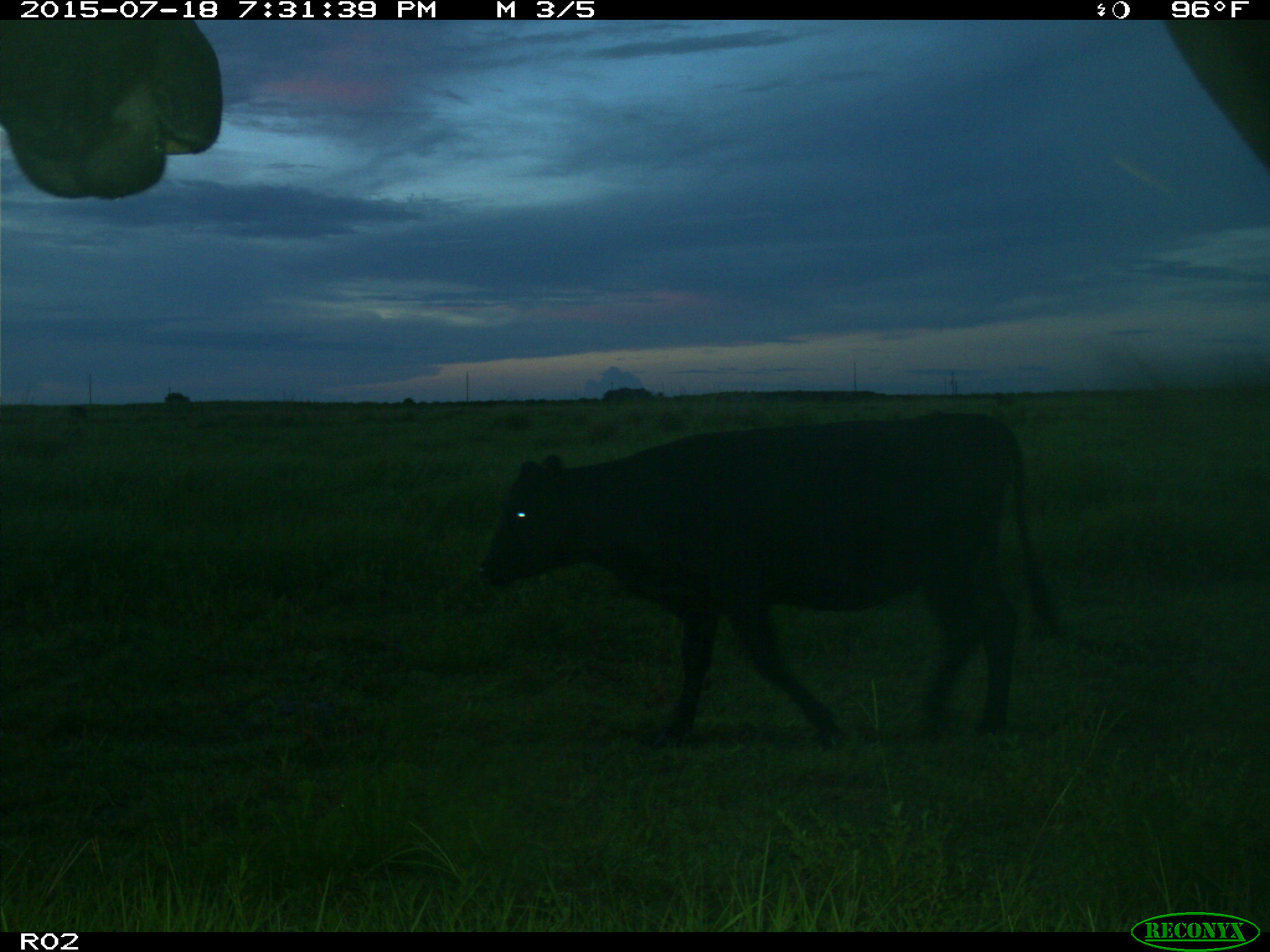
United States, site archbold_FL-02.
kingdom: Animalia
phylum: Chordata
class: Mammalia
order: Artiodactyla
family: Bovidae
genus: Bos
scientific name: Bos taurus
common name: domestic cow